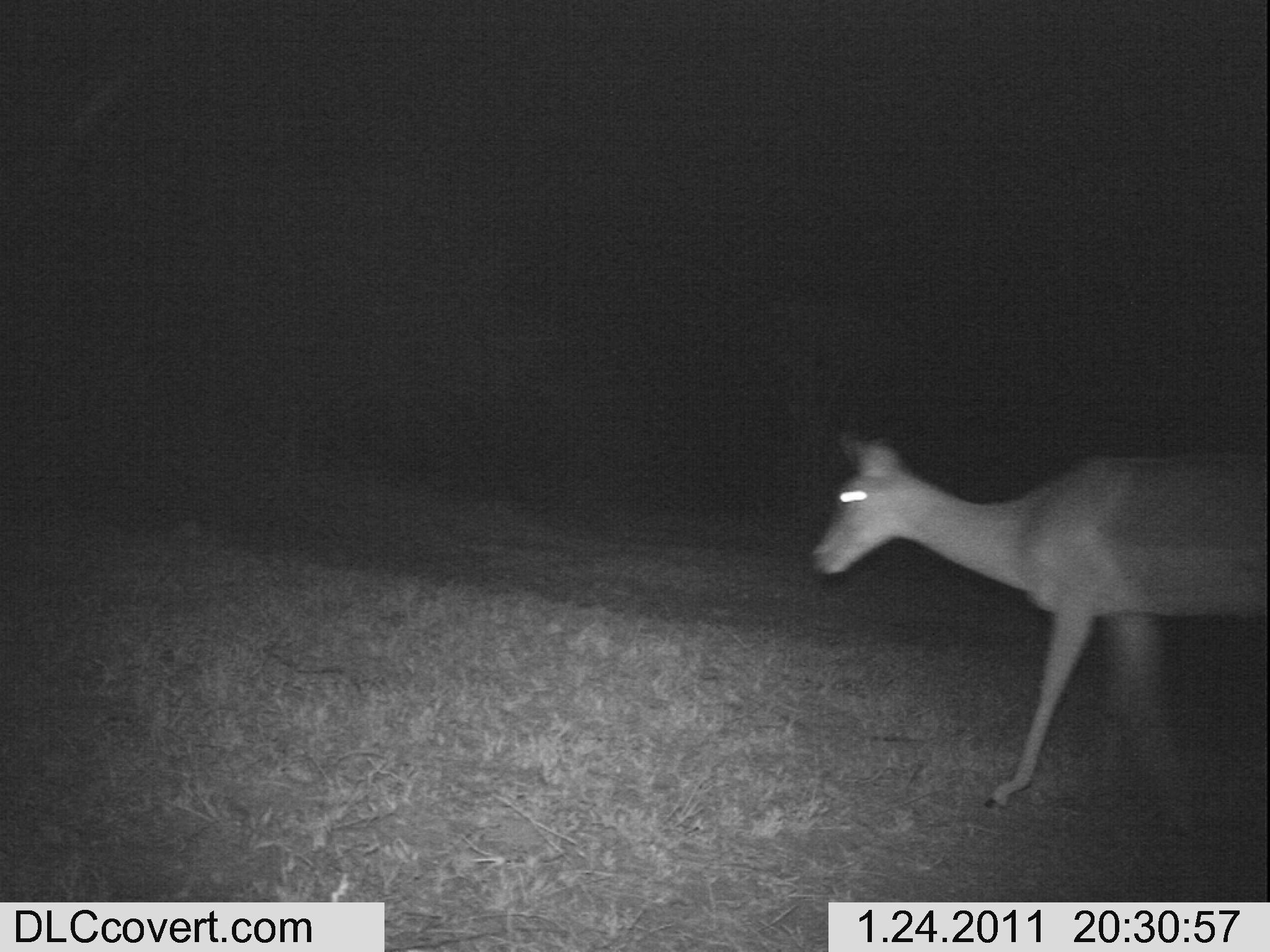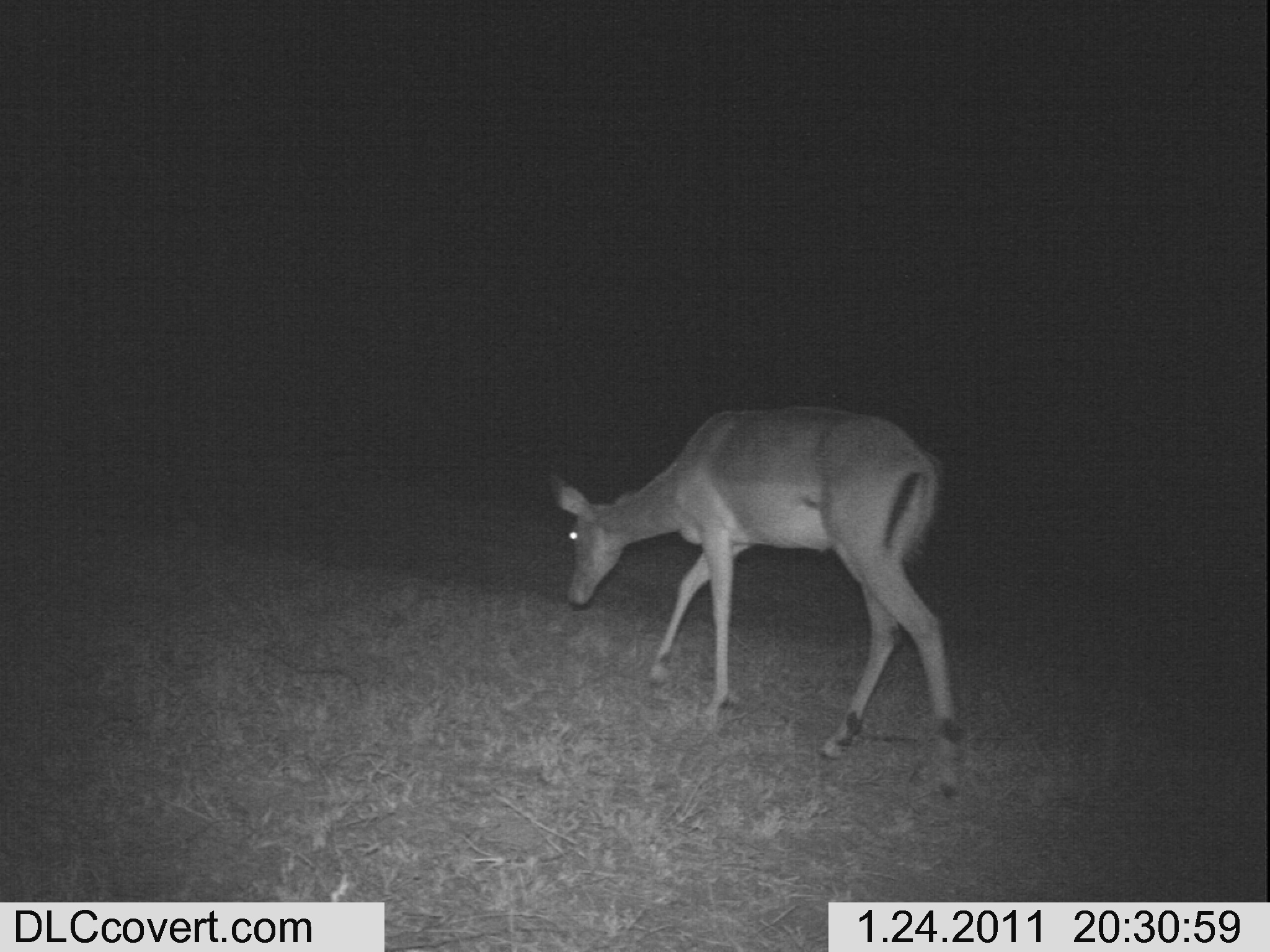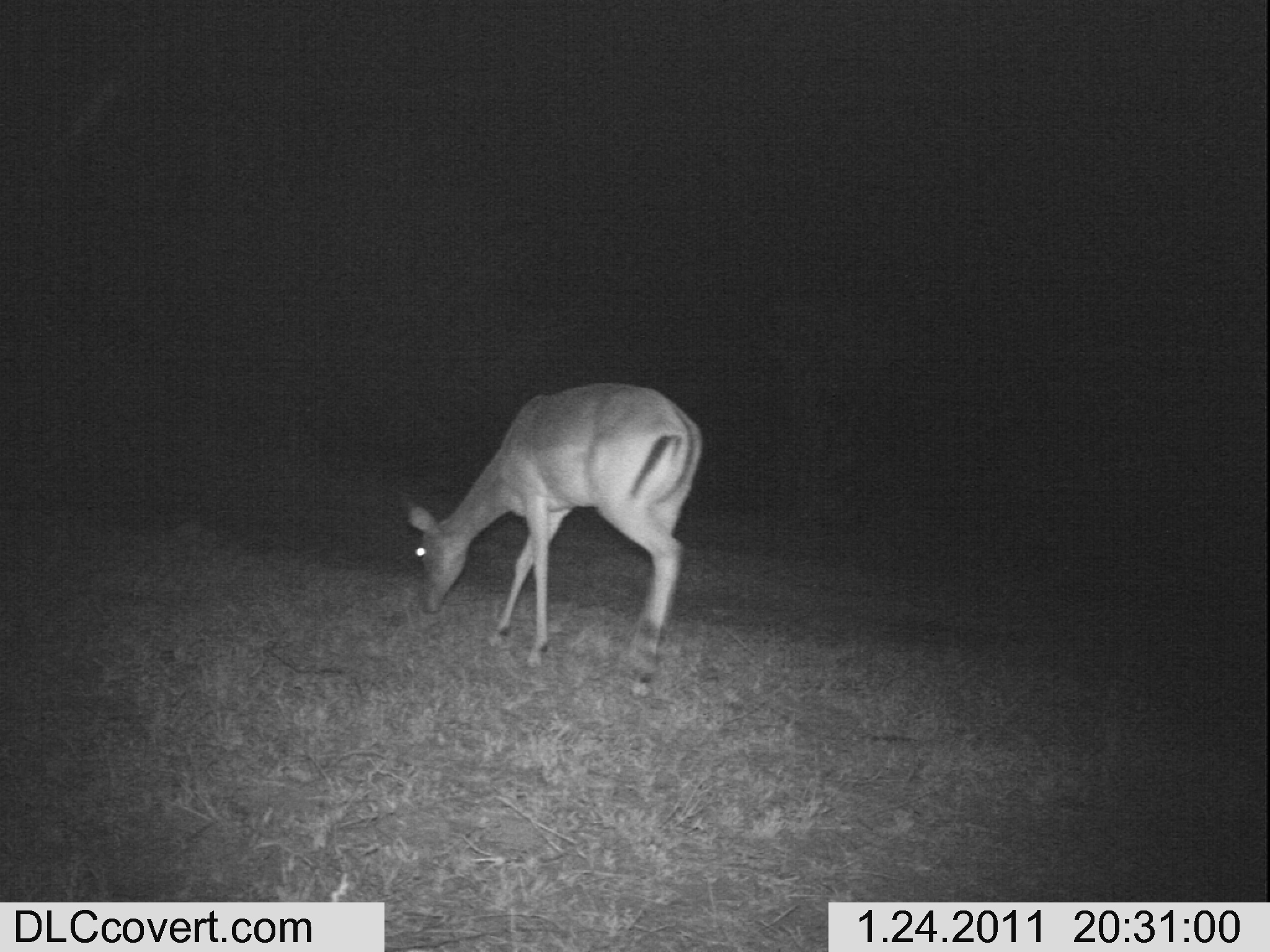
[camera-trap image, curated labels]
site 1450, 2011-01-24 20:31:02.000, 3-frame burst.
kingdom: Animalia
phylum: Chordata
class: Mammalia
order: Artiodactyla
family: Bovidae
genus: Aepyceros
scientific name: Aepyceros melampus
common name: impala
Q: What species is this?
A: Aepyceros melampus (impala).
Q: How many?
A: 1.